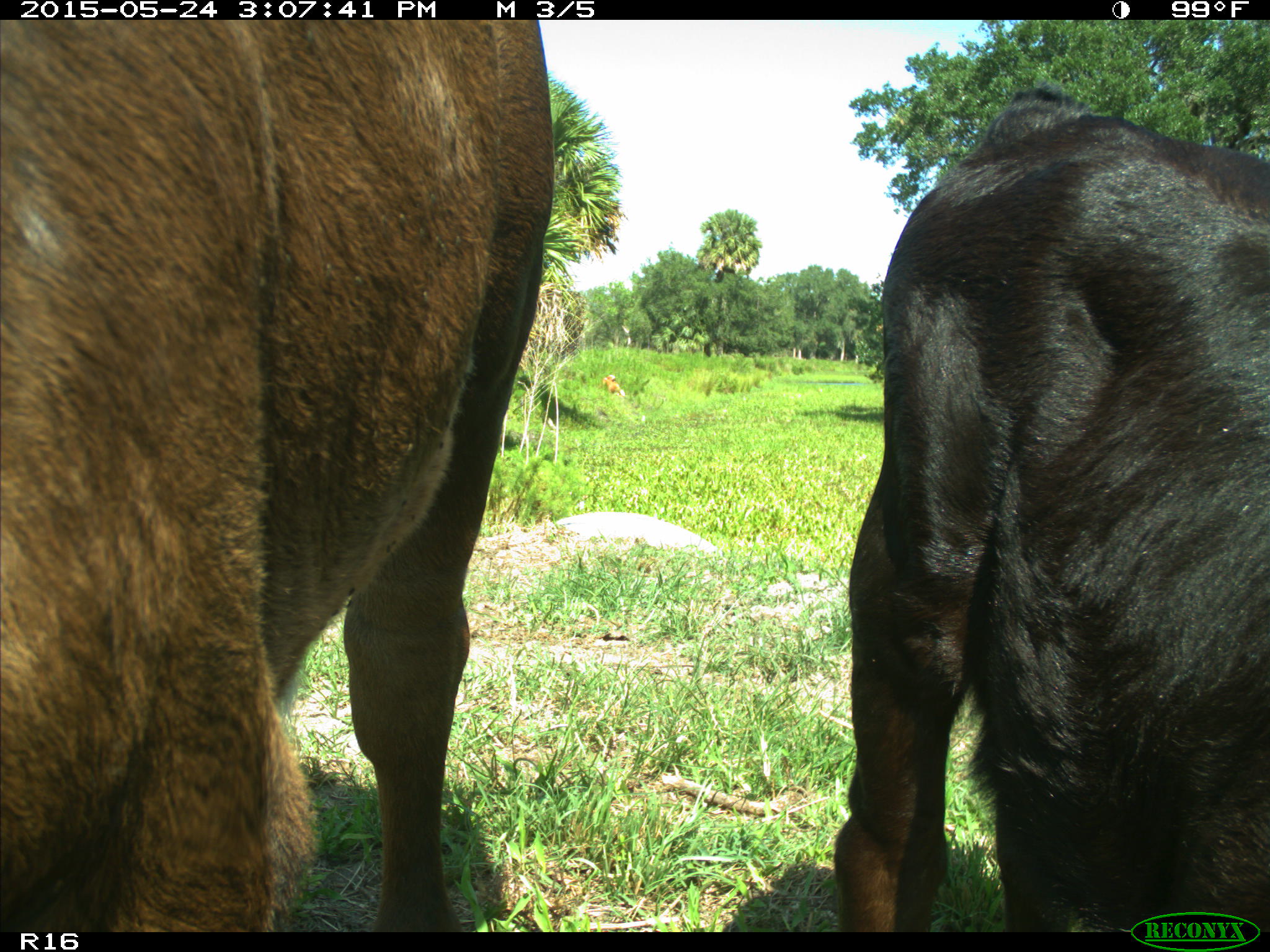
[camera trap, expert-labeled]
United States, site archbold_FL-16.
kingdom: Animalia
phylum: Chordata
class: Mammalia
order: Artiodactyla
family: Bovidae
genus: Bos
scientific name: Bos taurus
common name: domestic cow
Bos taurus (domestic cow).